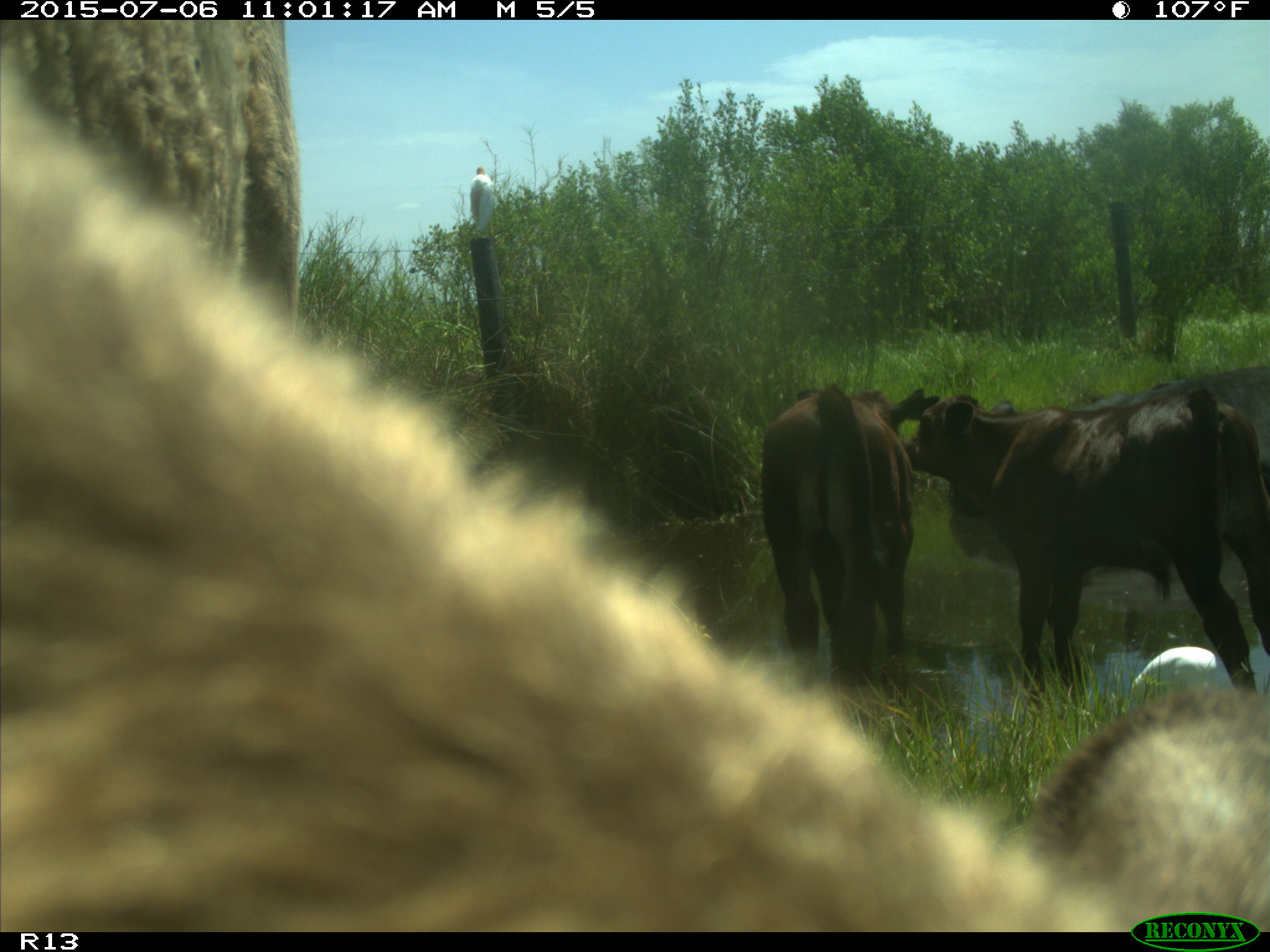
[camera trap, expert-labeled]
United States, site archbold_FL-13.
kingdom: Animalia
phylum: Chordata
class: Mammalia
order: Artiodactyla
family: Bovidae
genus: Bos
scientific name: Bos taurus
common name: domestic cow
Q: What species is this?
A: Bos taurus (domestic cow).